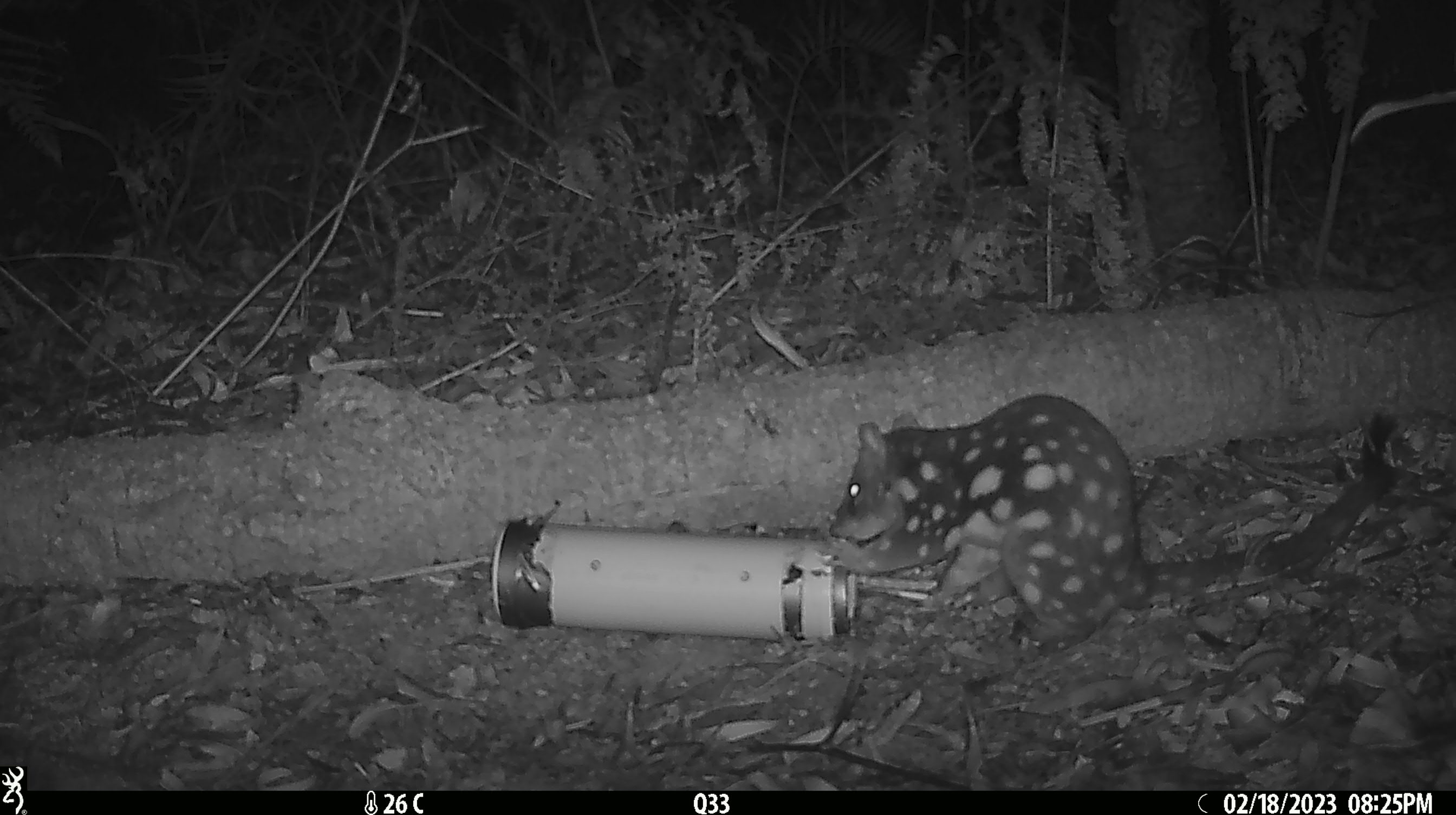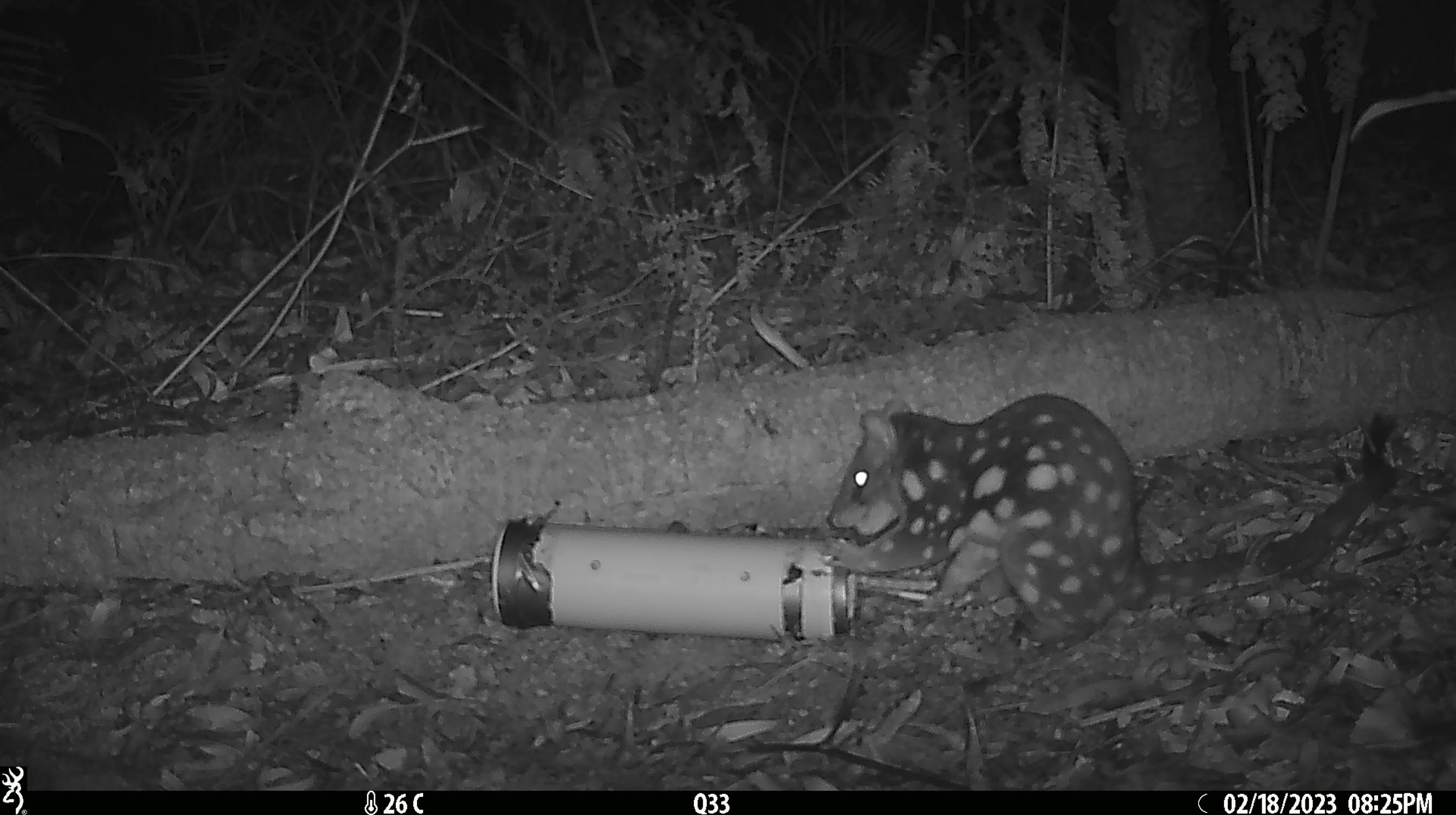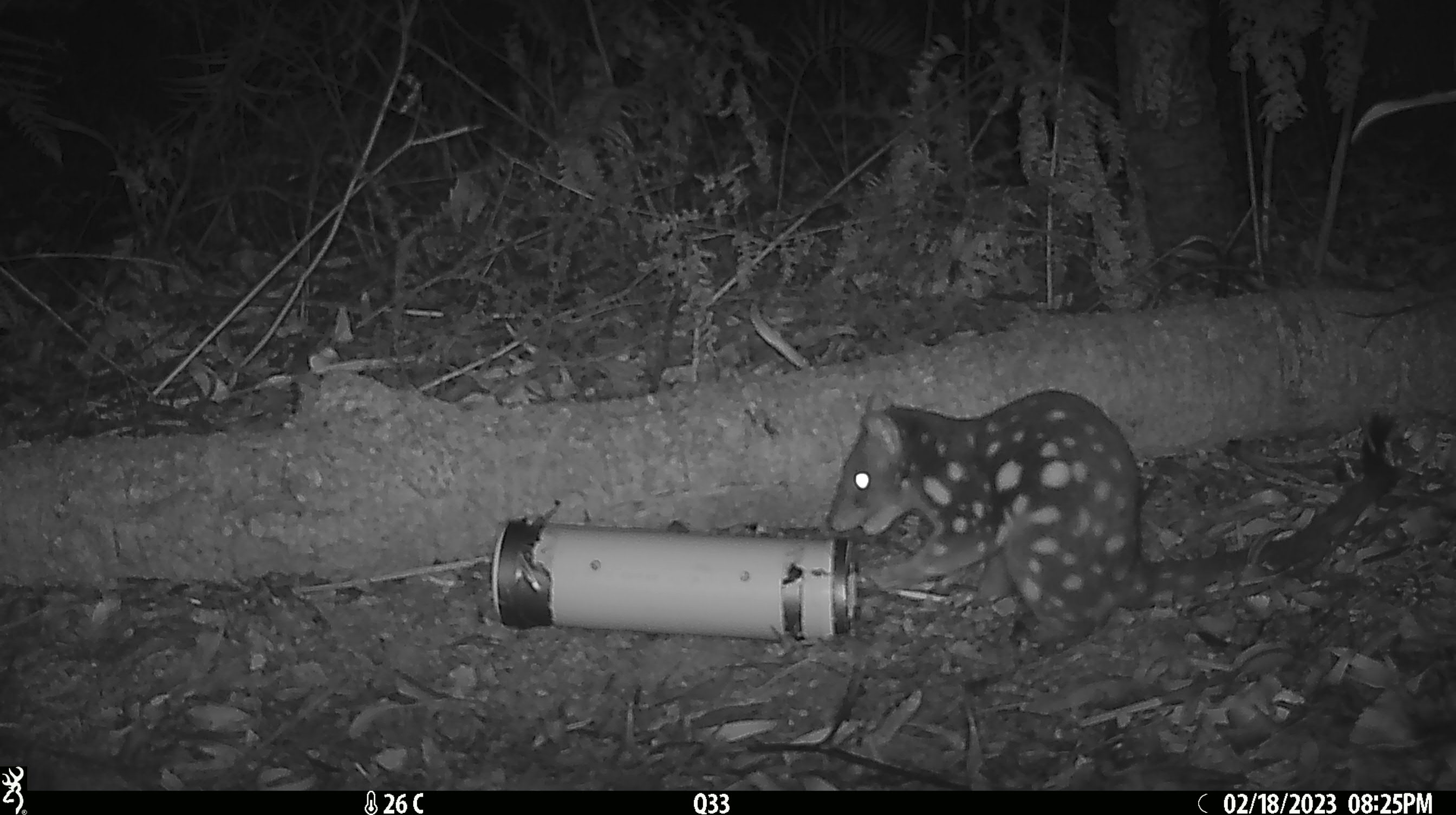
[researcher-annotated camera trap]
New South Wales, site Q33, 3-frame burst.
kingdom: Animalia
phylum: Chordata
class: Mammalia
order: Dasyuromorphia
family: Dasyuridae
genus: Dasyurus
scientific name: Dasyurus maculatus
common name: spotted-tailed quoll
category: quoll